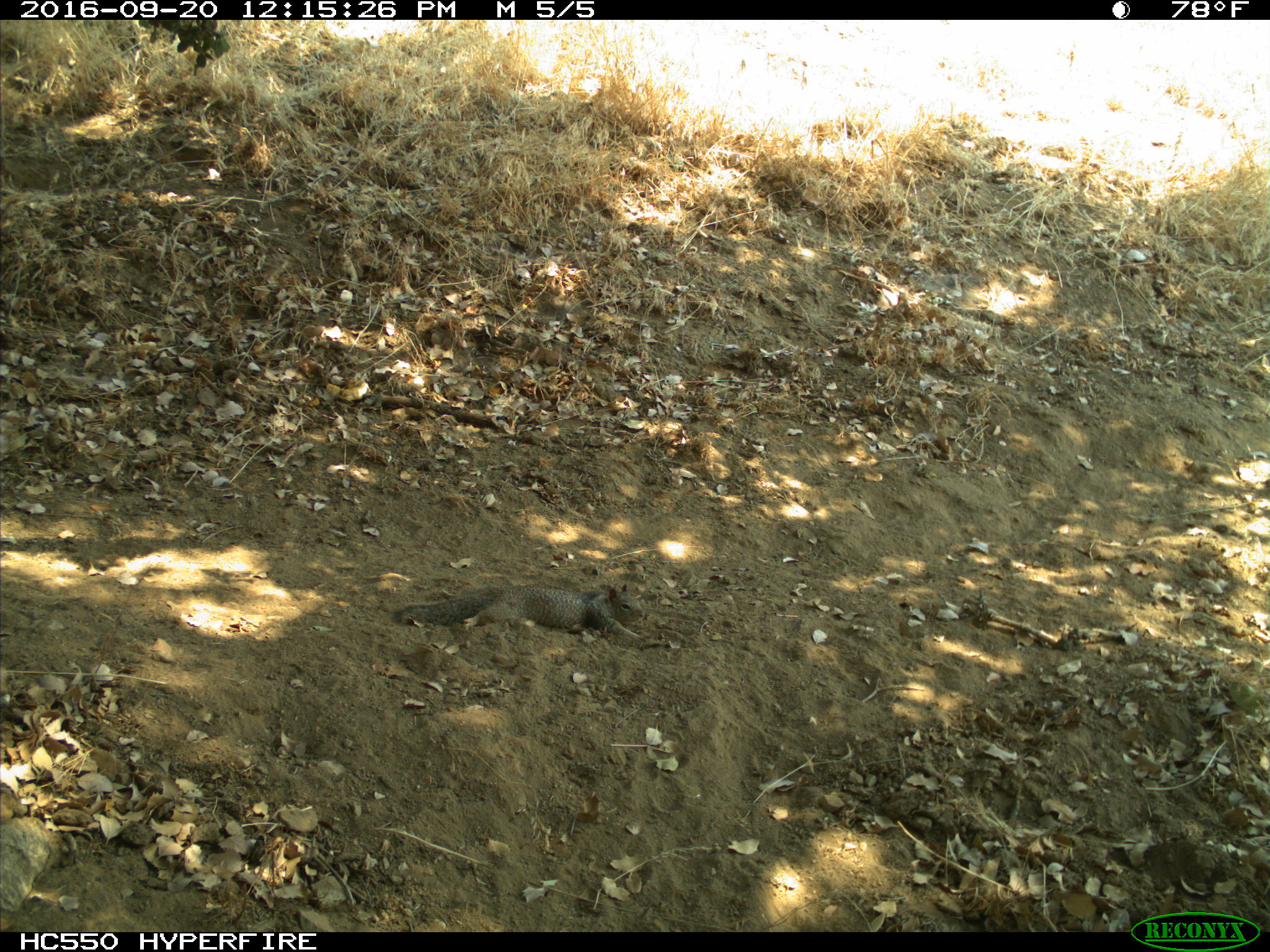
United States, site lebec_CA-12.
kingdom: Animalia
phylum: Chordata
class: Mammalia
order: Rodentia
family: Sciuridae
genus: Otospermophilus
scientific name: Otospermophilus beecheyi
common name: california ground squirrel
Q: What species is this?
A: Otospermophilus beecheyi (california ground squirrel).